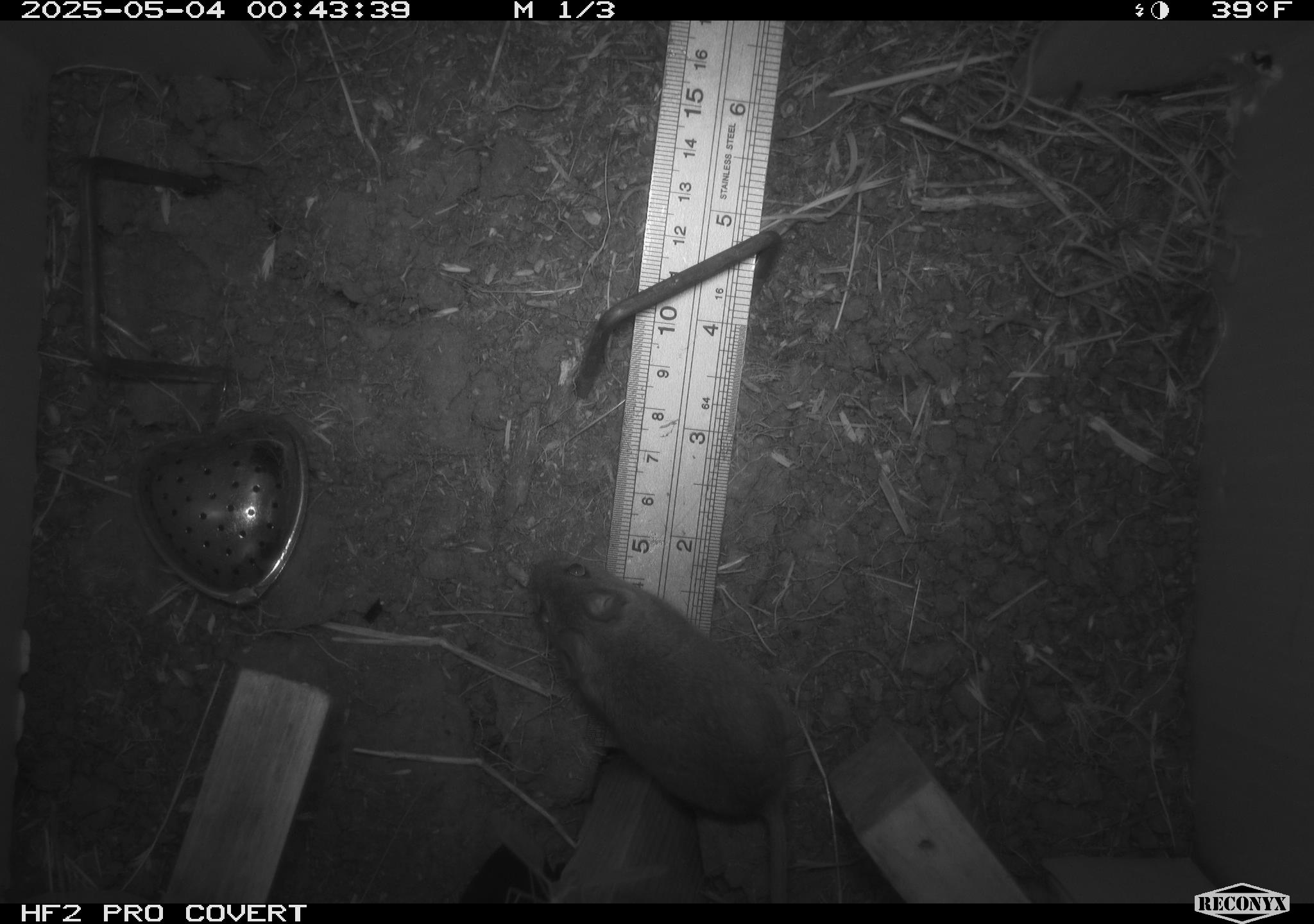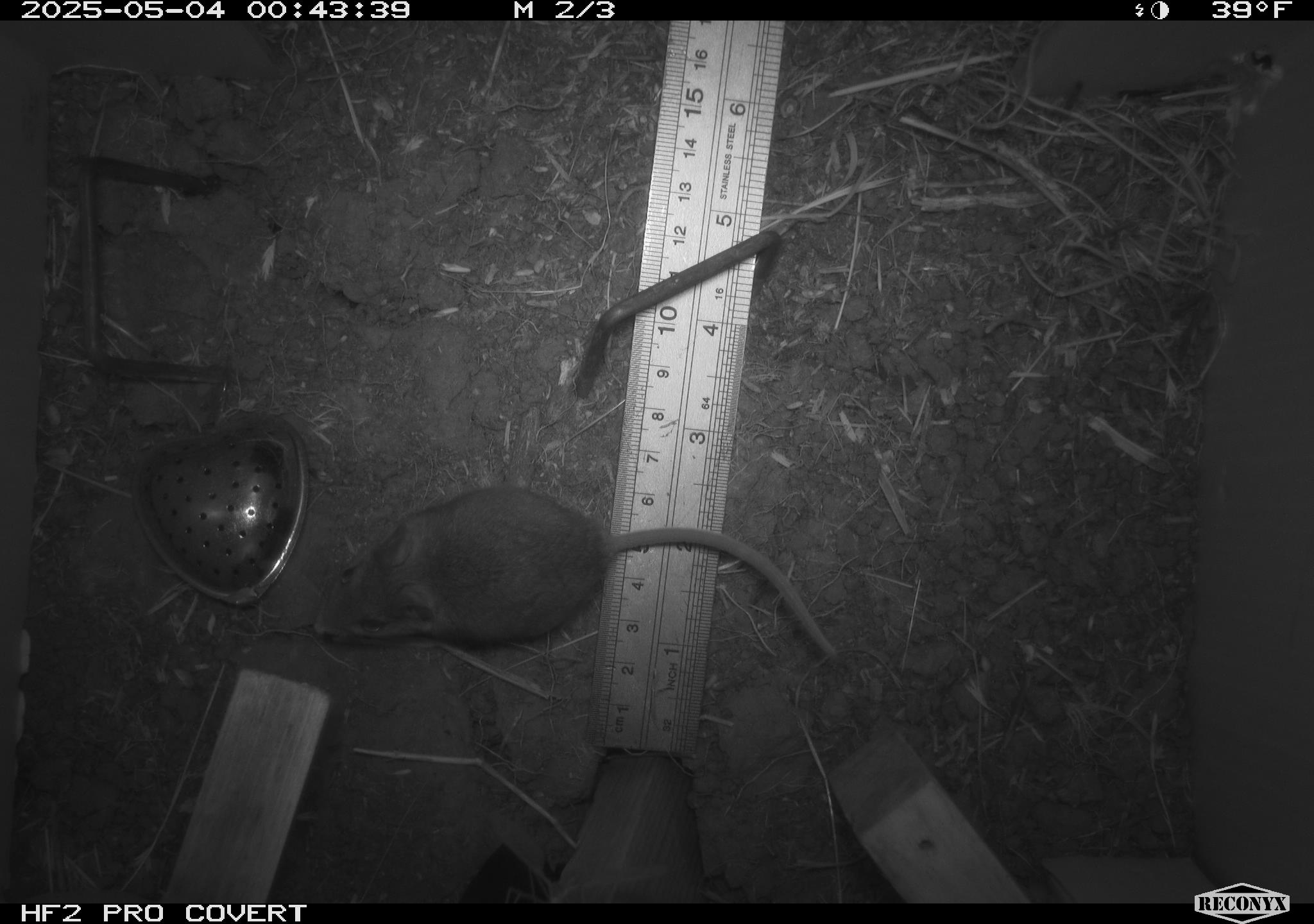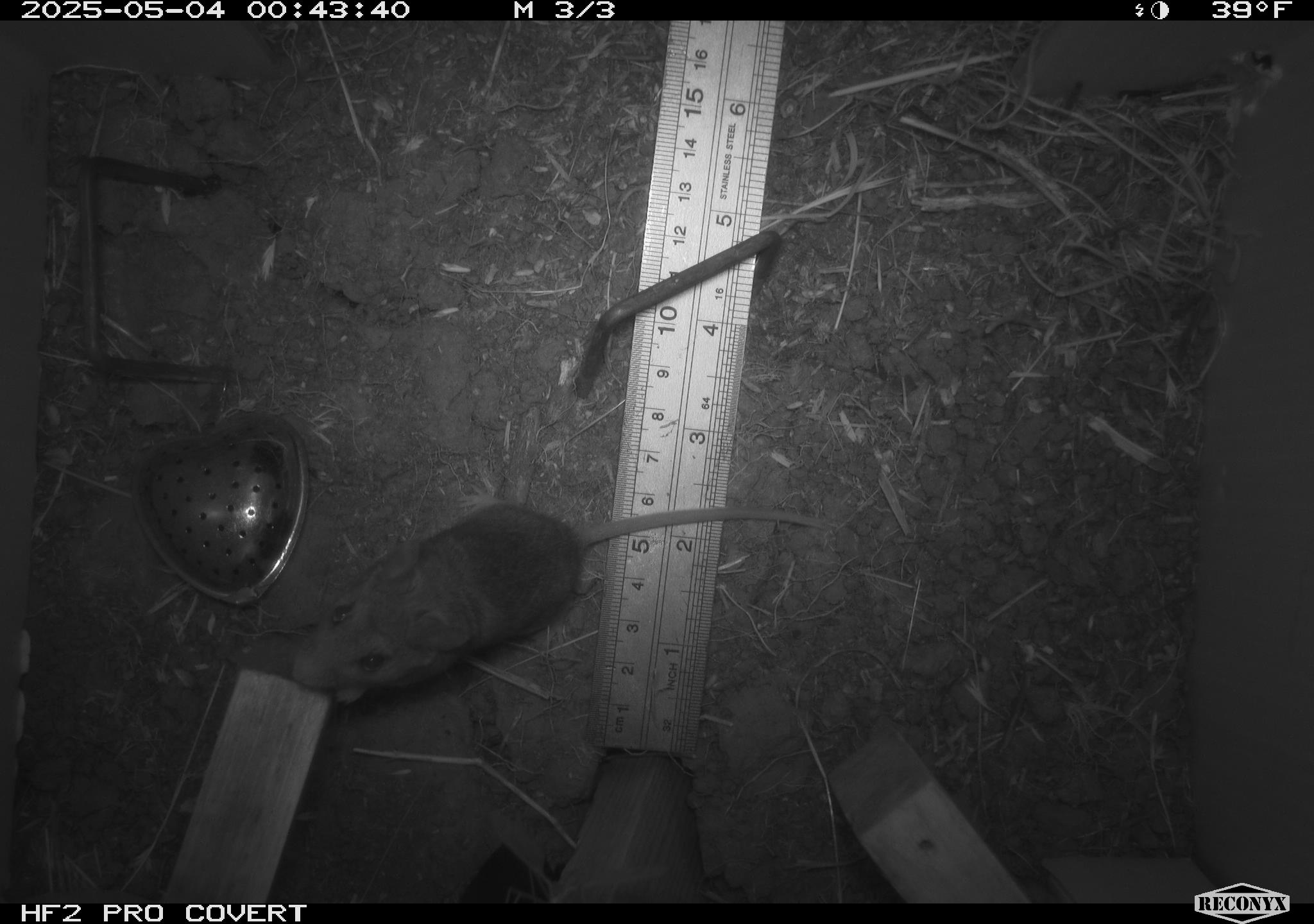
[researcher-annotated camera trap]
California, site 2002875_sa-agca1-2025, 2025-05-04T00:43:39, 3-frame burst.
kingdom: Animalia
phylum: Chordata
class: Mammalia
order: Rodentia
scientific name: Rodentia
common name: mouse species